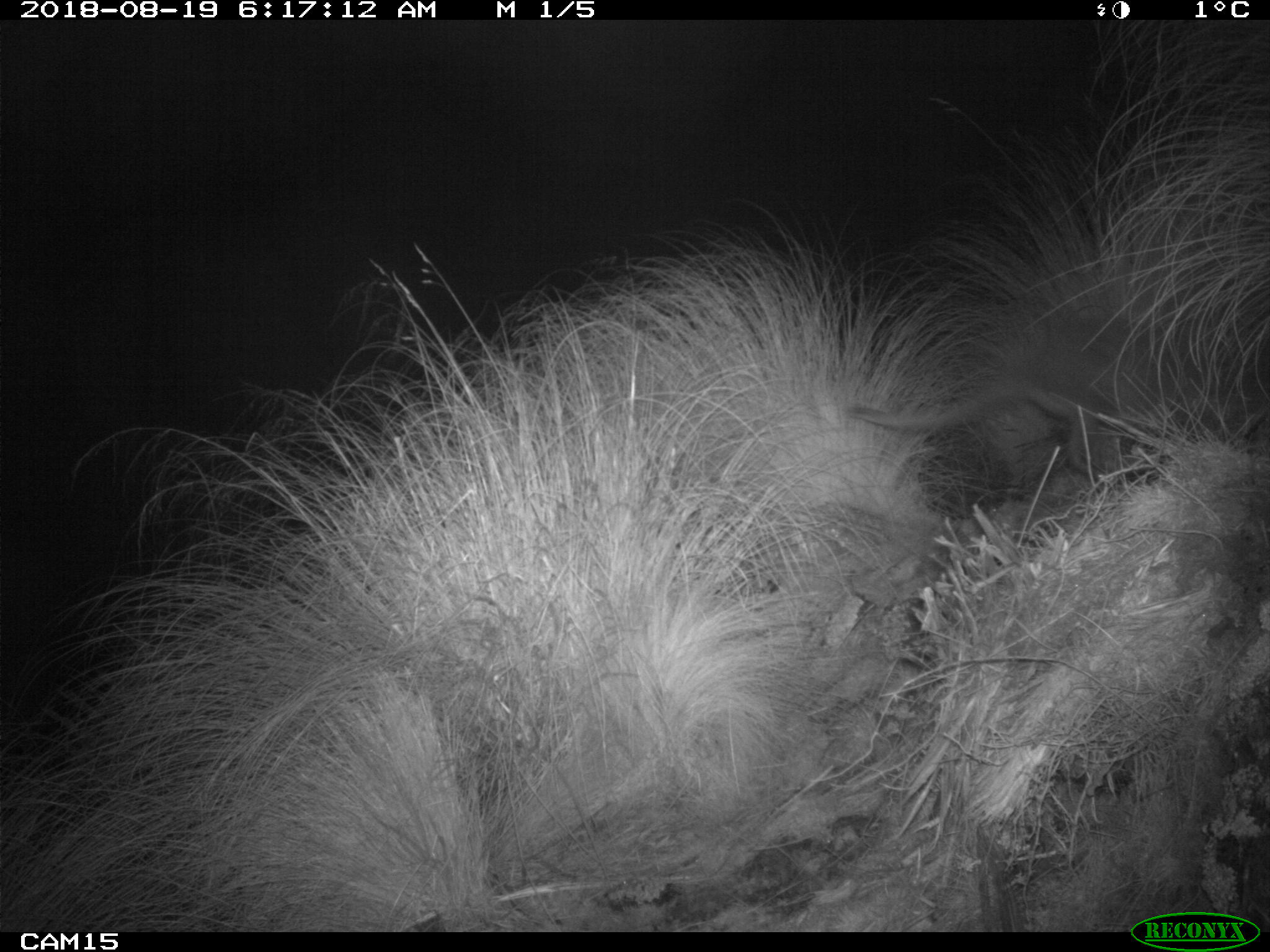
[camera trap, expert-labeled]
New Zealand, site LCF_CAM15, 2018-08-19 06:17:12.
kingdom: Animalia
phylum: Chordata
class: Mammalia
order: Diprotodontia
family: Macropodidae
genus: Notamacropus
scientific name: Notamacropus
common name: wallaby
Wallaby (Notamacropus).